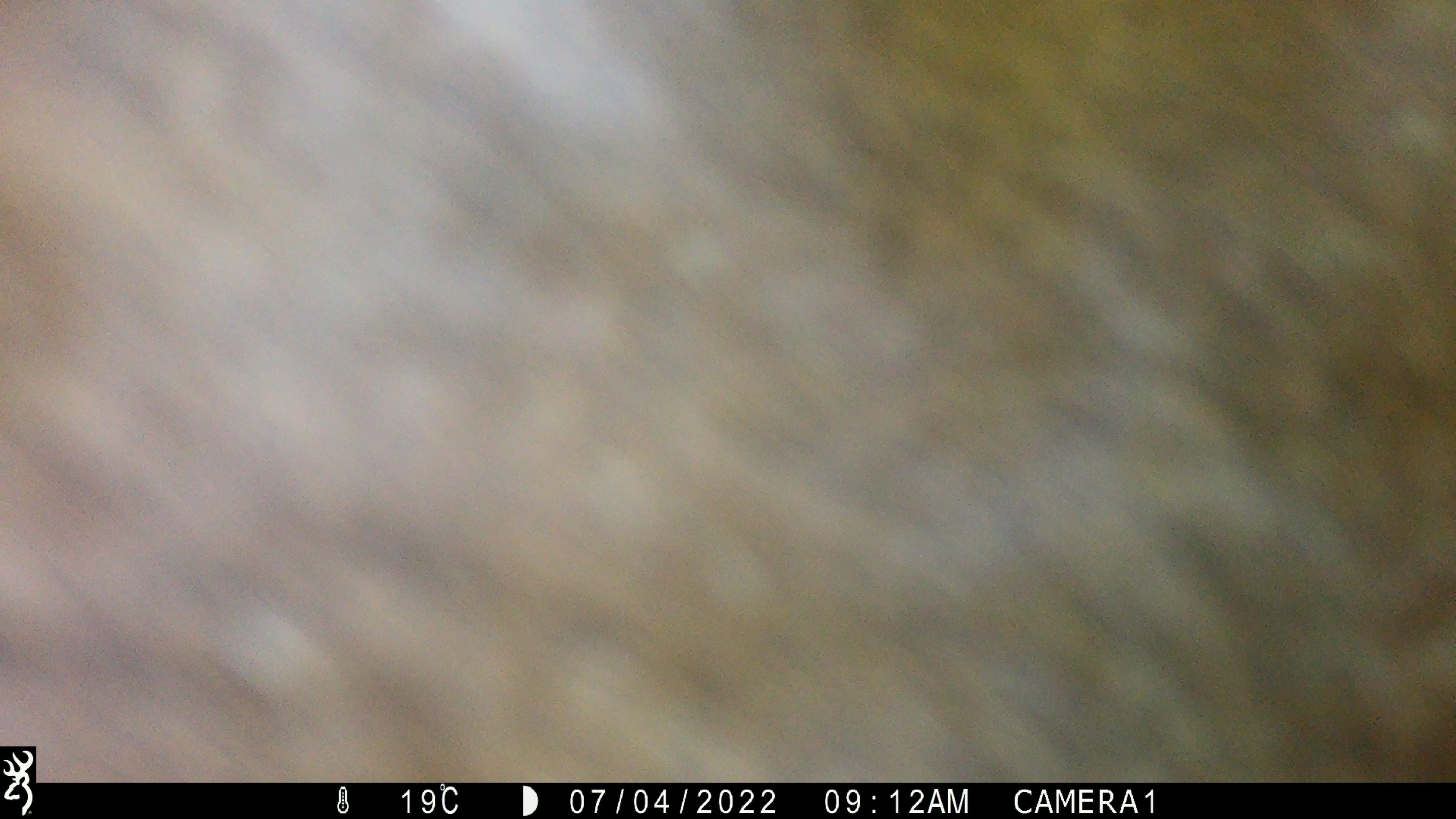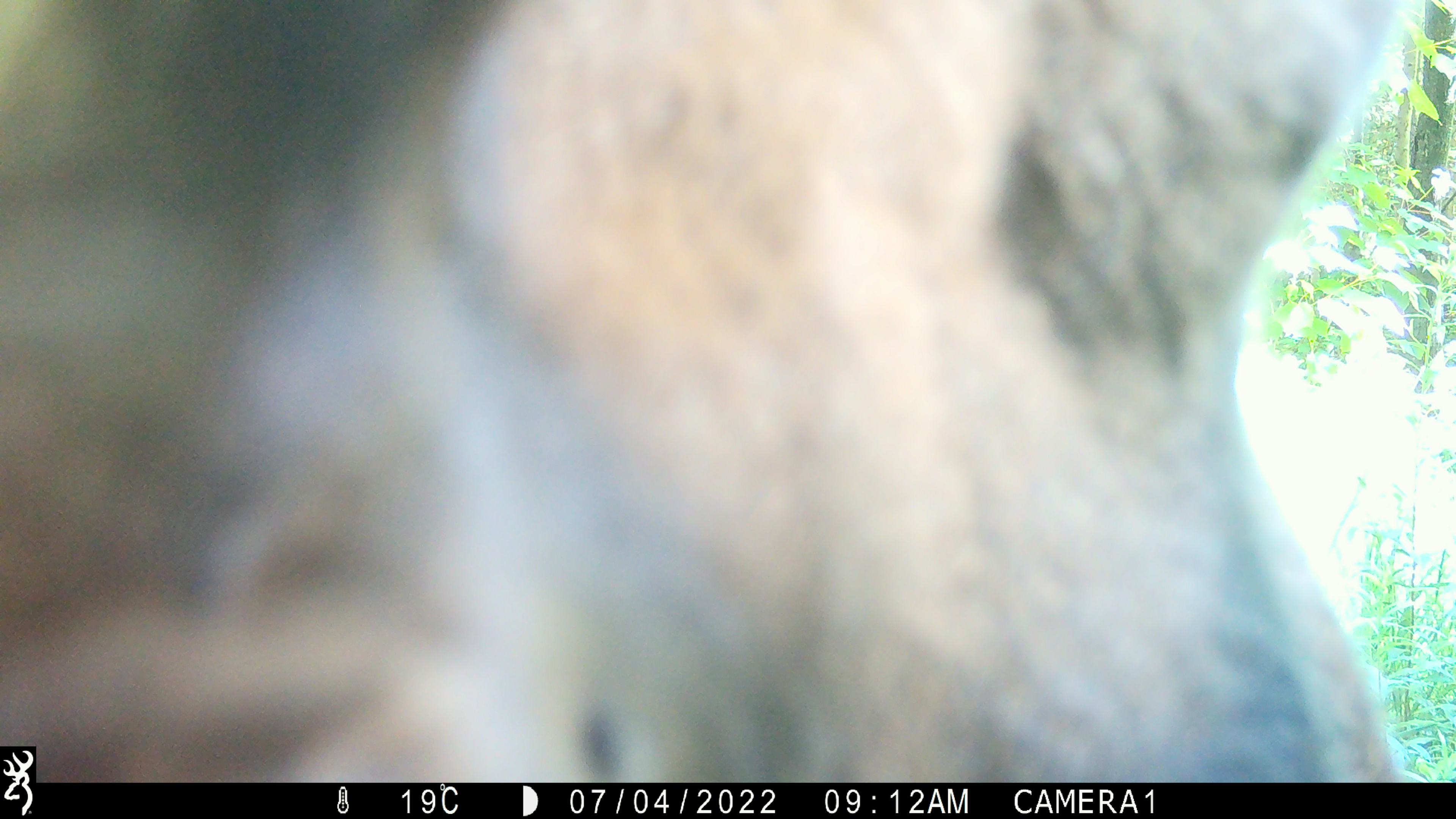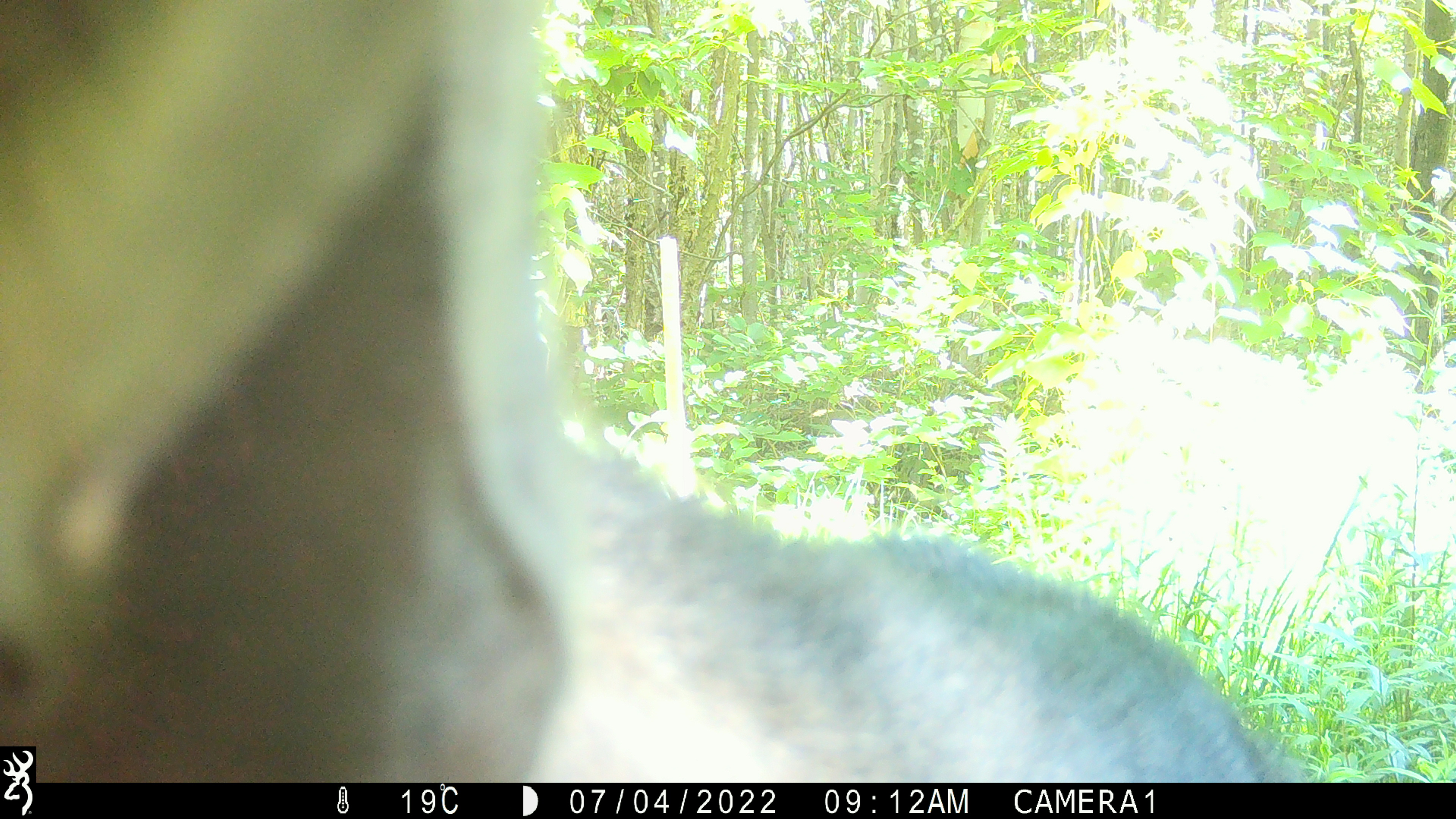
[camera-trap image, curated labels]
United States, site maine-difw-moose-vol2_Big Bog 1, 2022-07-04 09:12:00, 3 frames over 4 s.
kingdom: Animalia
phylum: Chordata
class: Mammalia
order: Artiodactyla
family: Cervidae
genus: Alces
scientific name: Alces alces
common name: moose